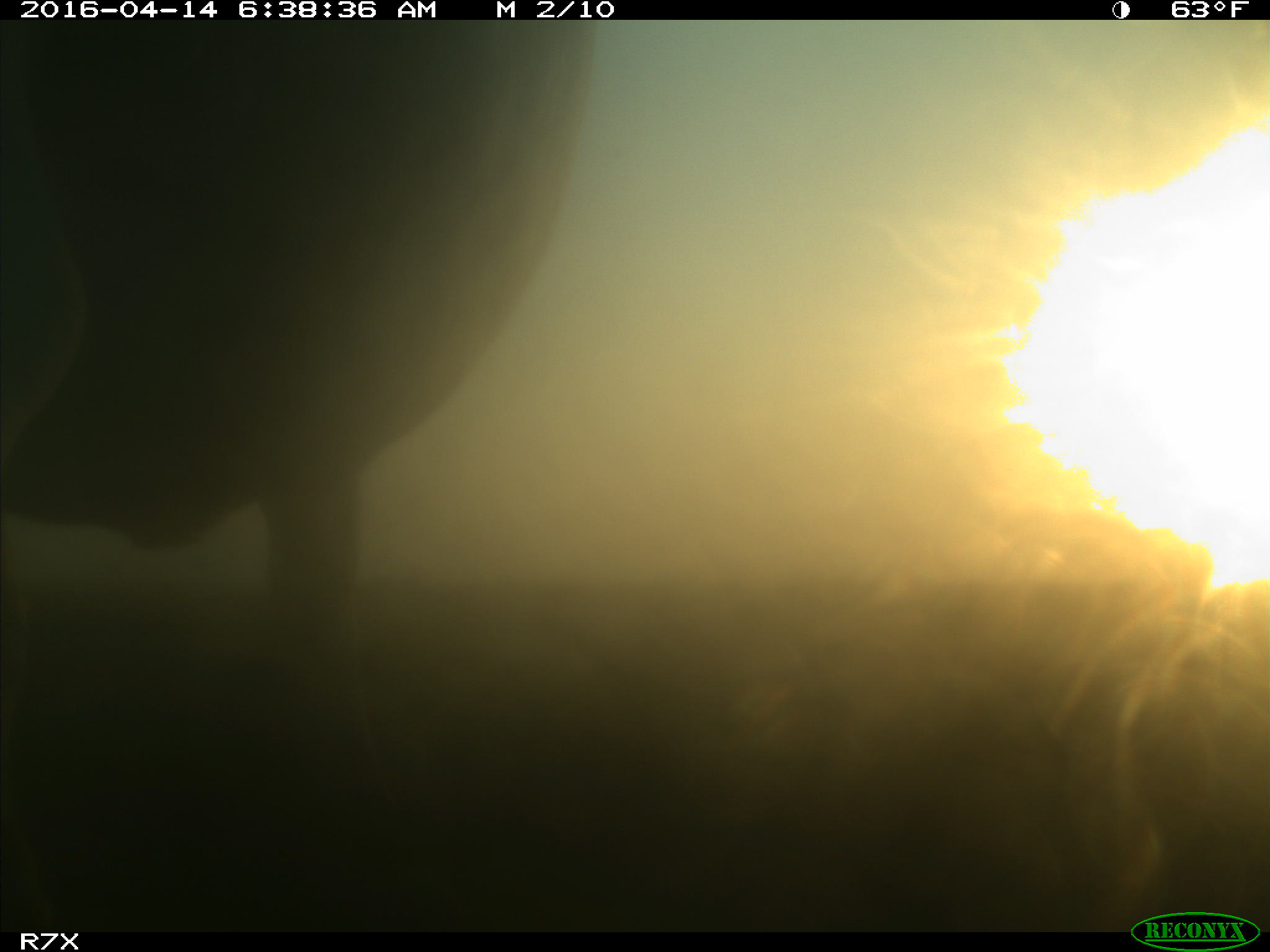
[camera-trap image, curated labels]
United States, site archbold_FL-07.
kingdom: Animalia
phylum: Chordata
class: Mammalia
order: Artiodactyla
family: Bovidae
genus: Bos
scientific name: Bos taurus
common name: domestic cow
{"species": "Bos taurus (domestic cow)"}